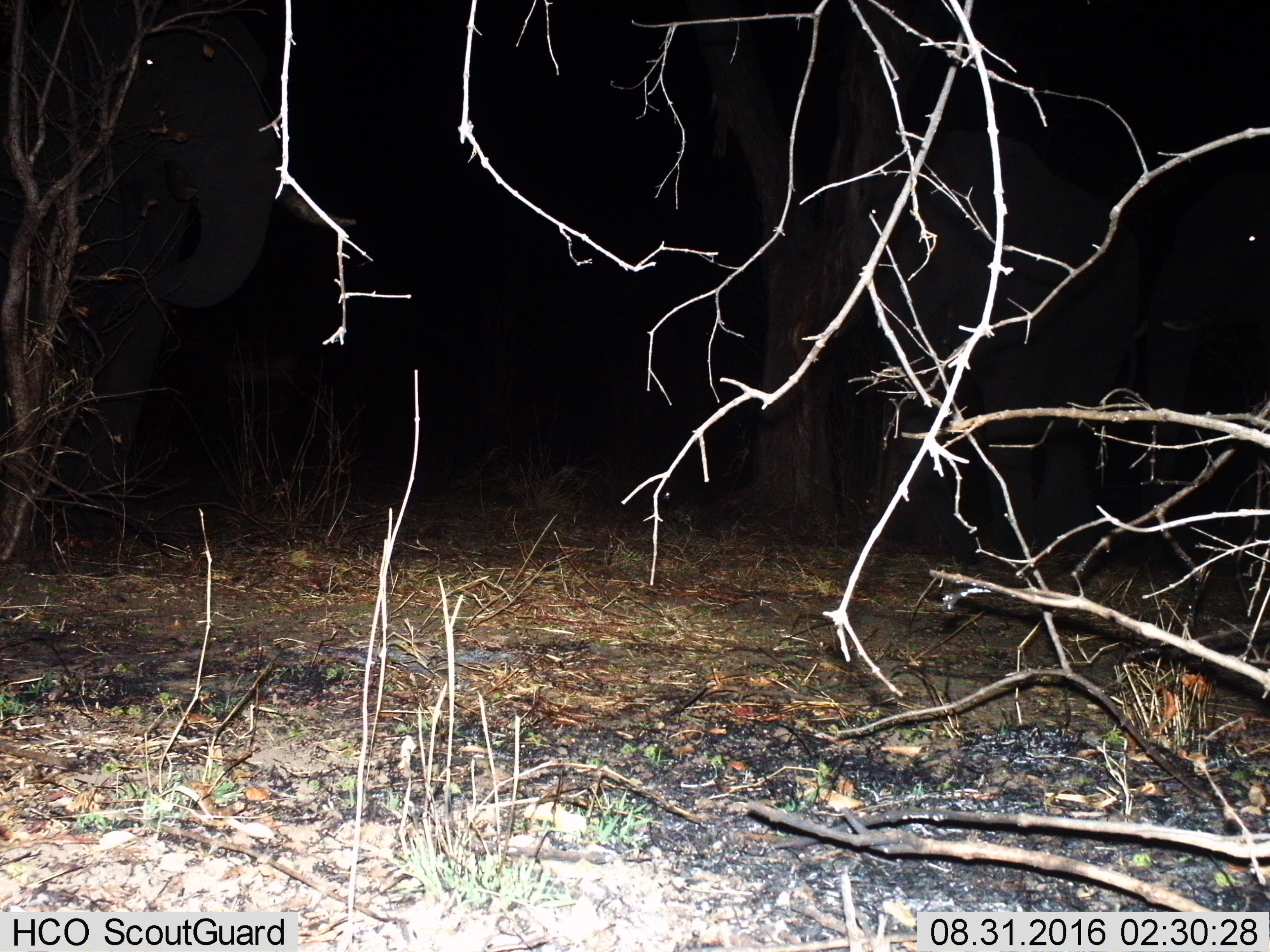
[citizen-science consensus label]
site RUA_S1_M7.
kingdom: Animalia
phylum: Chordata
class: Mammalia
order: Proboscidea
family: Elephantidae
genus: Loxodonta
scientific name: Loxodonta africana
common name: african bush elephant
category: elephant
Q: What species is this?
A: Elephant (african bush elephant) (Loxodonta africana).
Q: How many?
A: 3.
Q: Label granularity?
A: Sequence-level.